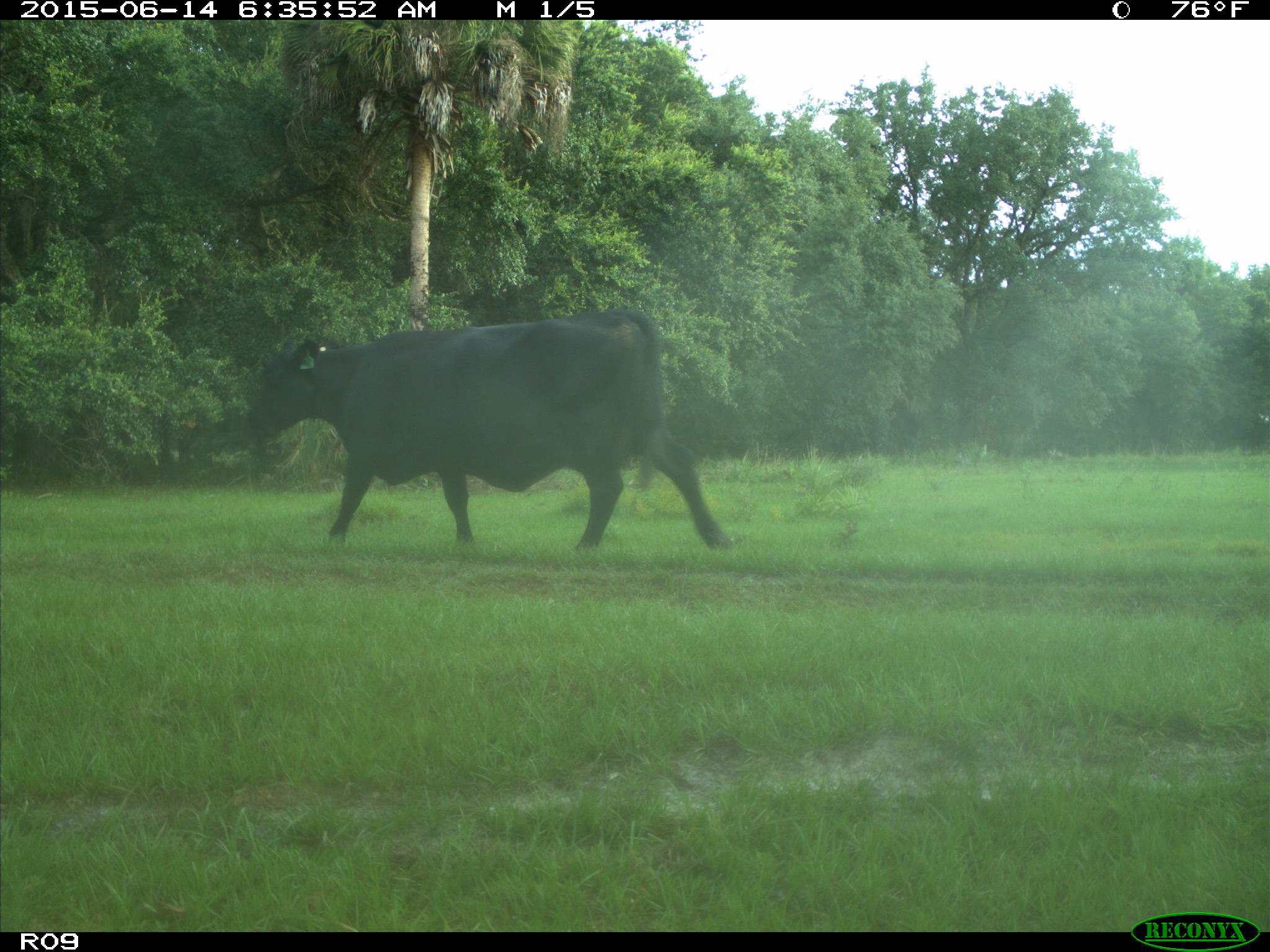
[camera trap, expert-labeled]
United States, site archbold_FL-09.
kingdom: Animalia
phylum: Chordata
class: Mammalia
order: Artiodactyla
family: Bovidae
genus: Bos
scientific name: Bos taurus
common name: domestic cow